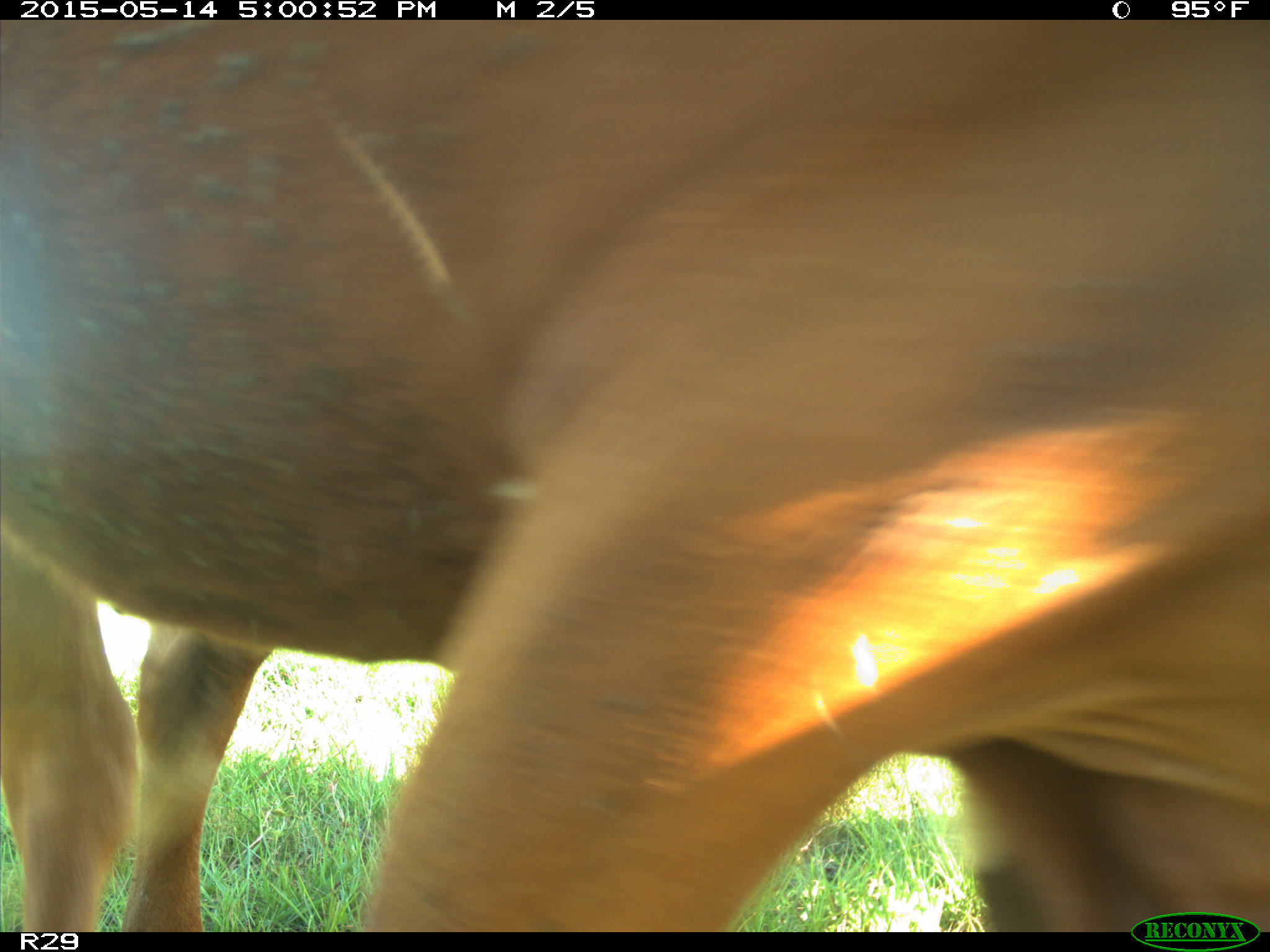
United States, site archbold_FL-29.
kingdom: Animalia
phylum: Chordata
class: Mammalia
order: Artiodactyla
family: Bovidae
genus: Bos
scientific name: Bos taurus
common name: domestic cow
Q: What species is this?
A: Bos taurus (domestic cow).